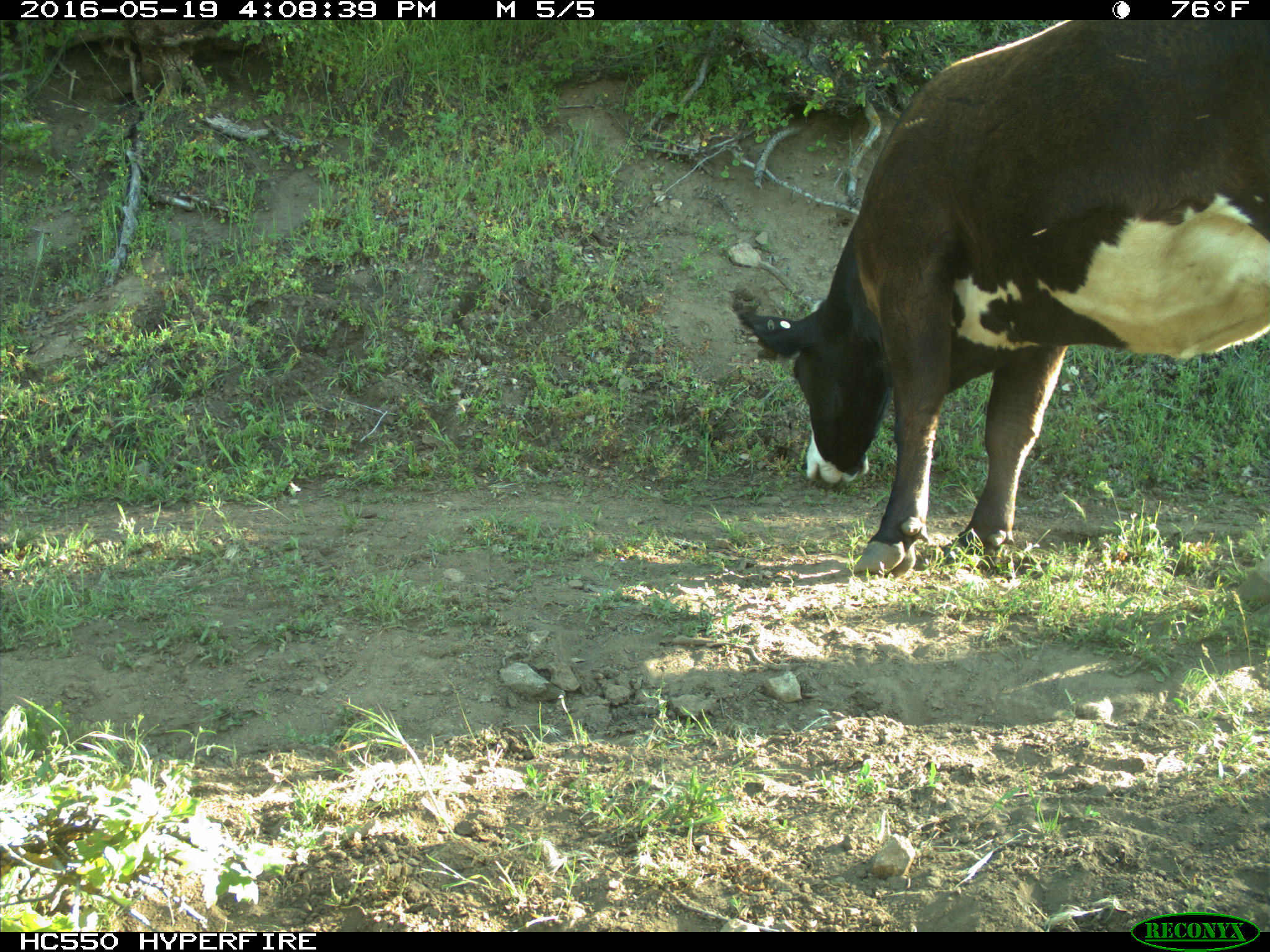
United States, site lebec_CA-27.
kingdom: Animalia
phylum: Chordata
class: Mammalia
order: Artiodactyla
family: Bovidae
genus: Bos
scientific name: Bos taurus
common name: domestic cow